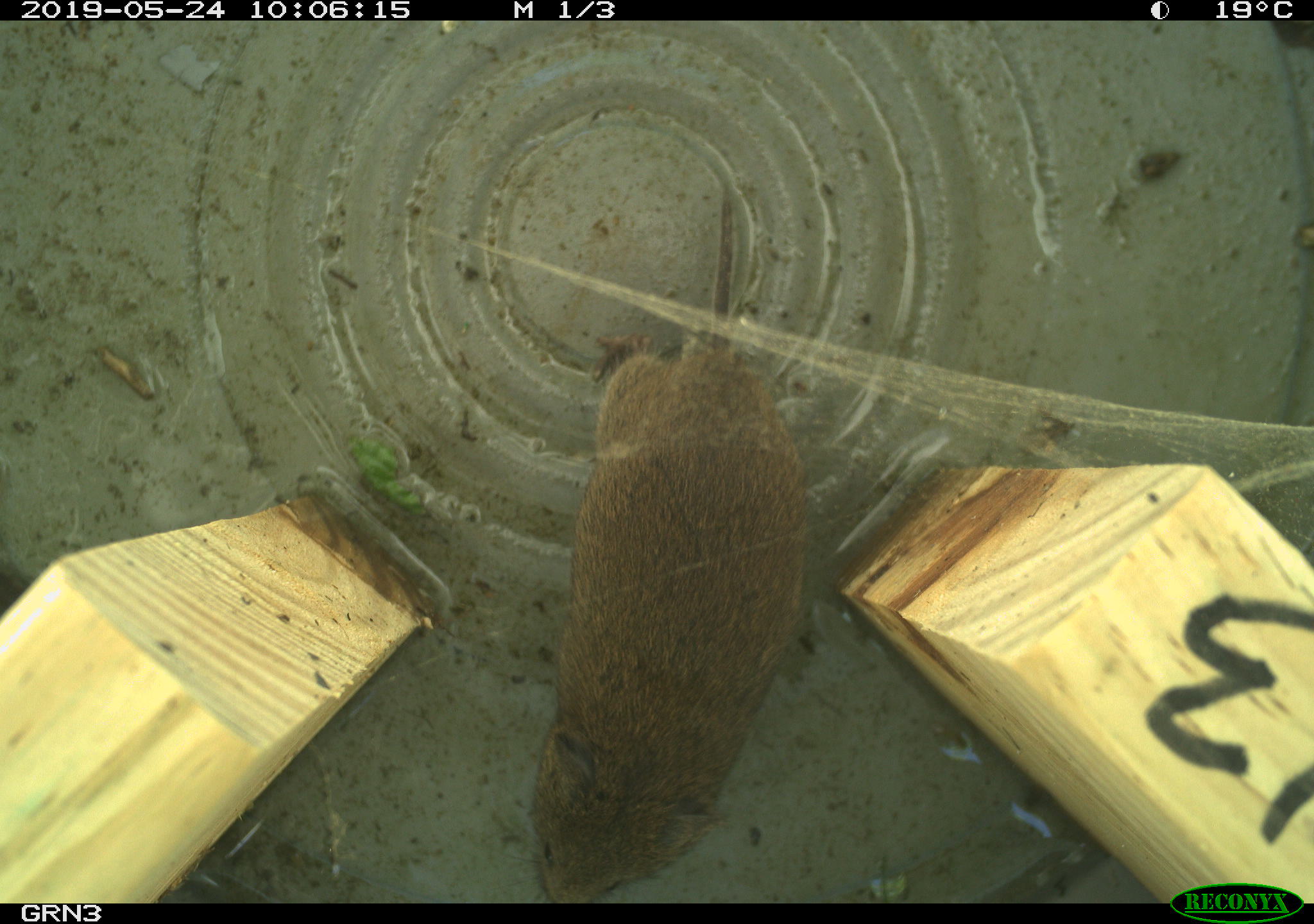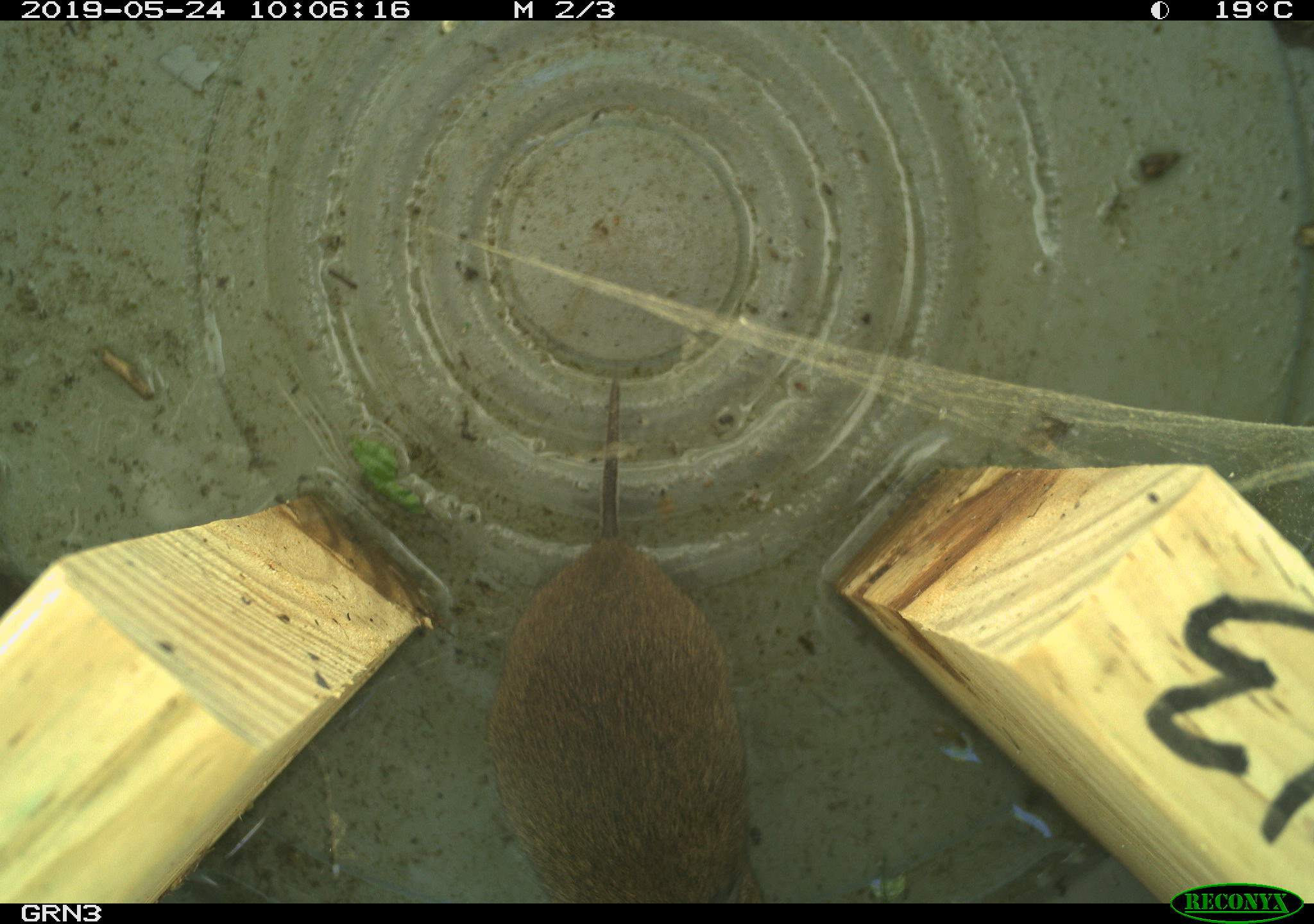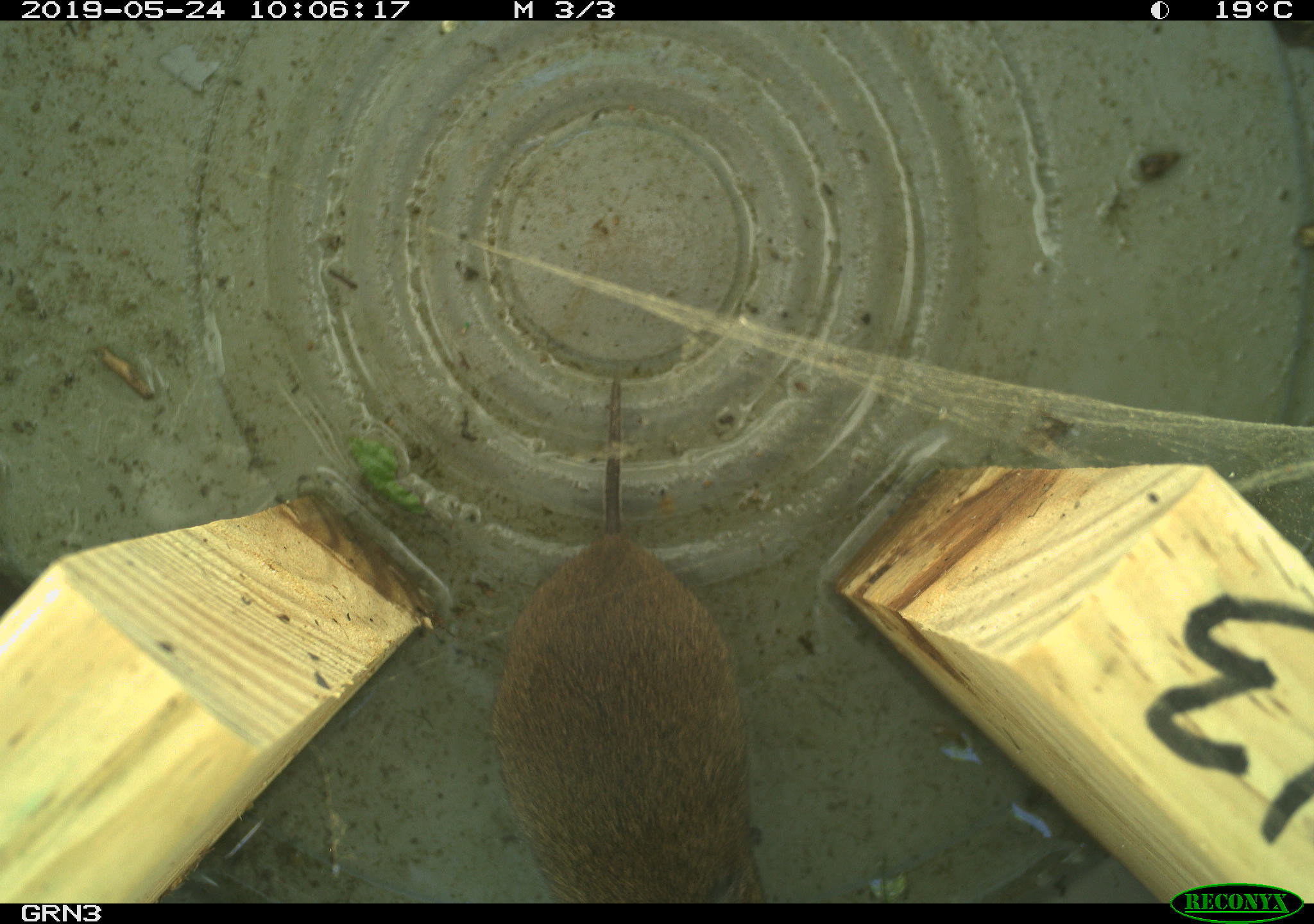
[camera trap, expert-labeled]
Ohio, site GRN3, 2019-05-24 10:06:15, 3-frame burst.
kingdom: Animalia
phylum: Chordata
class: Mammalia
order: Rodentia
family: Cricetidae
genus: Microtus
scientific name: Microtus pennsylvanicus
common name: meadow vole